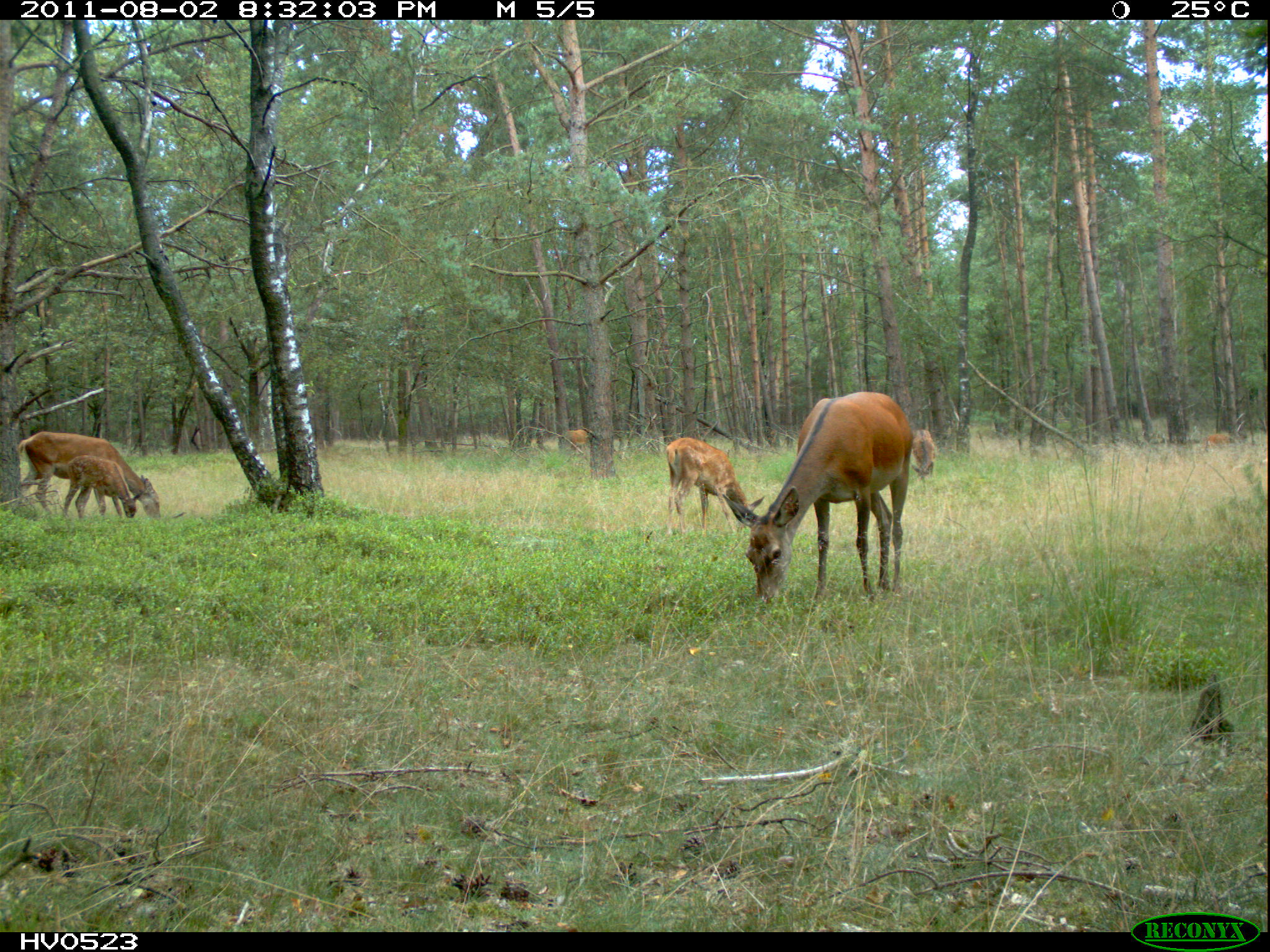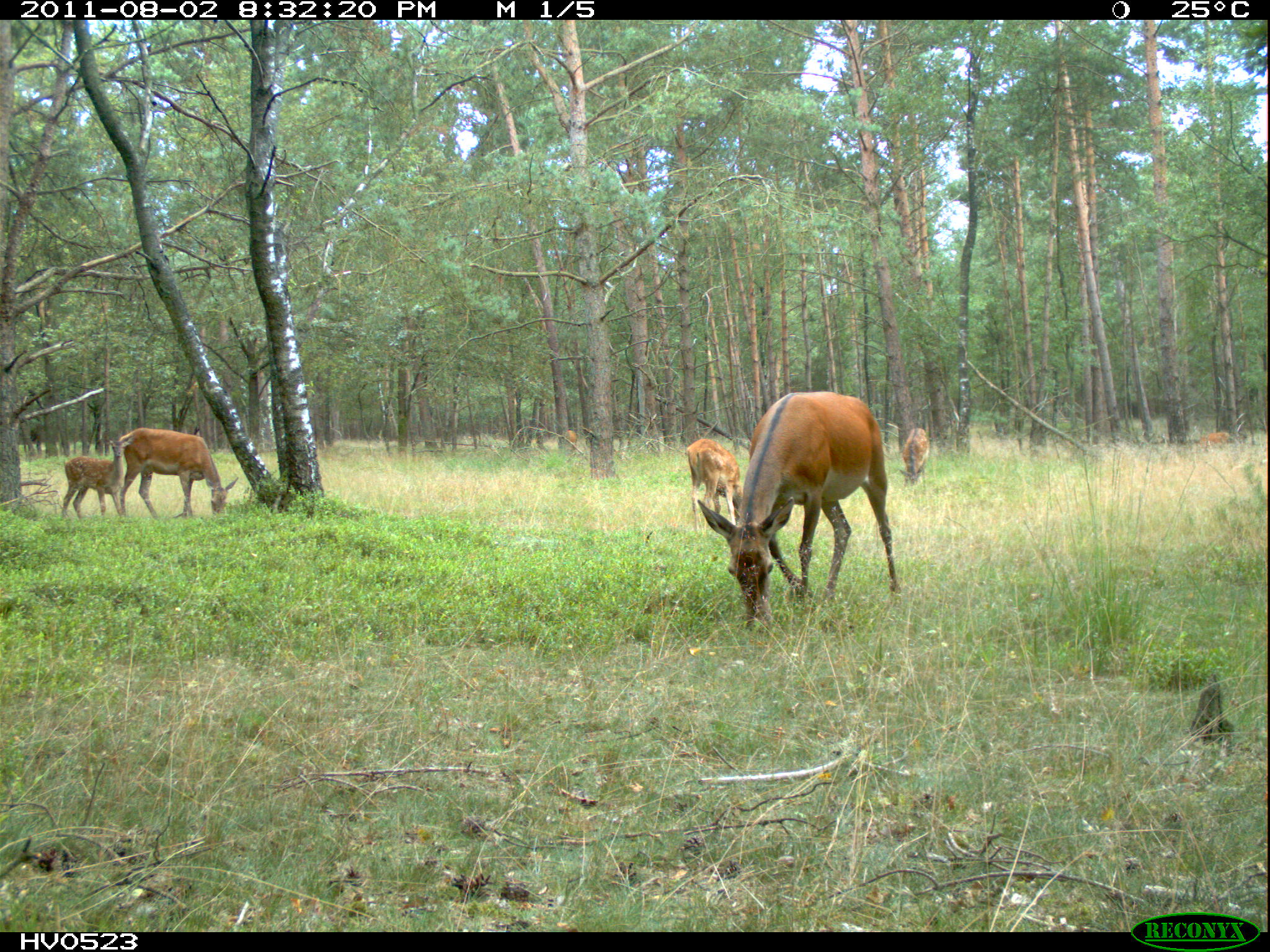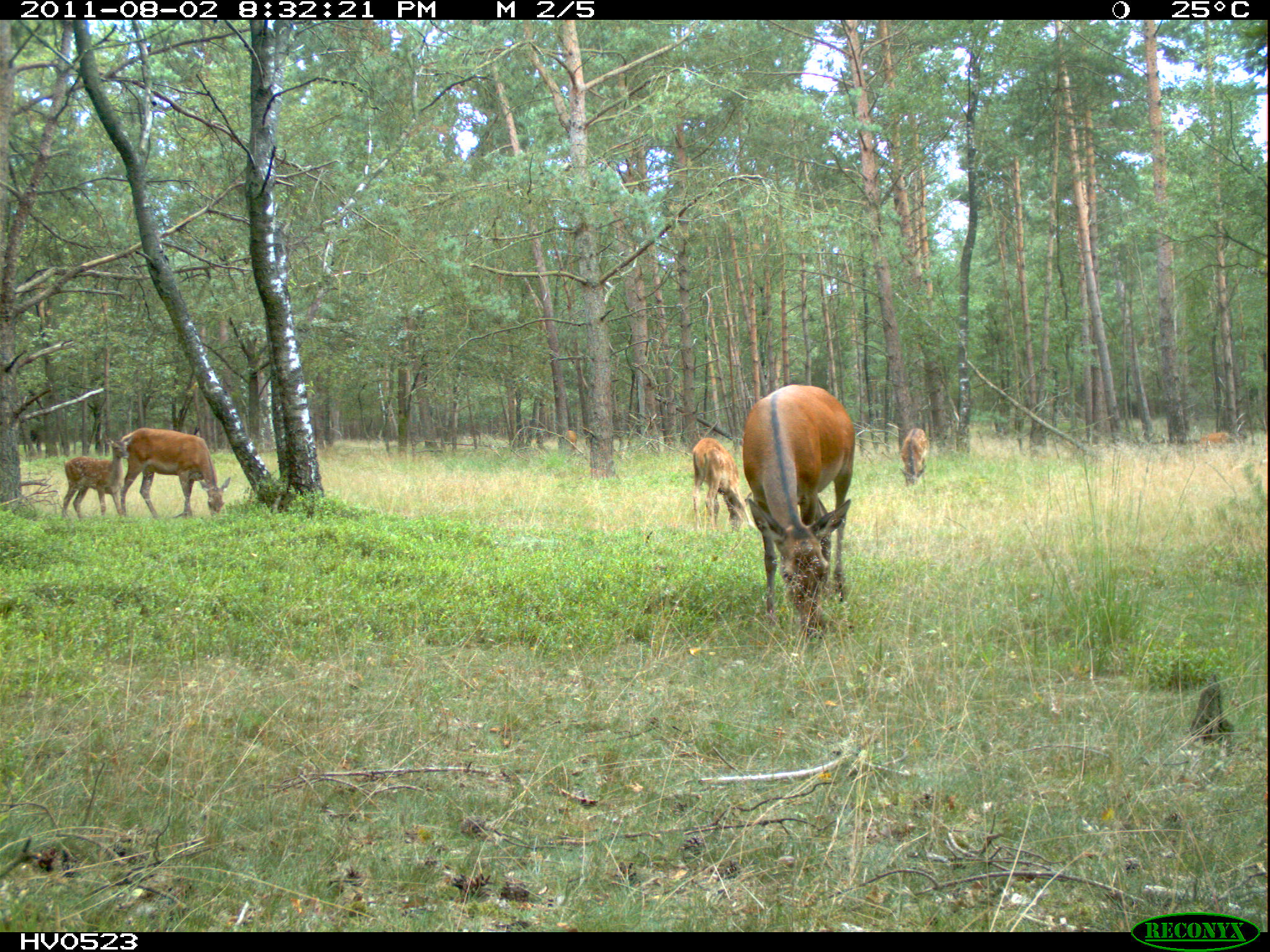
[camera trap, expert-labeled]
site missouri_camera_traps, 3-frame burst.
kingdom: Animalia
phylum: Chordata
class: Mammalia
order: Artiodactyla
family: Cervidae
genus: Cervus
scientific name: Cervus elaphus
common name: red deer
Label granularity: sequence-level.